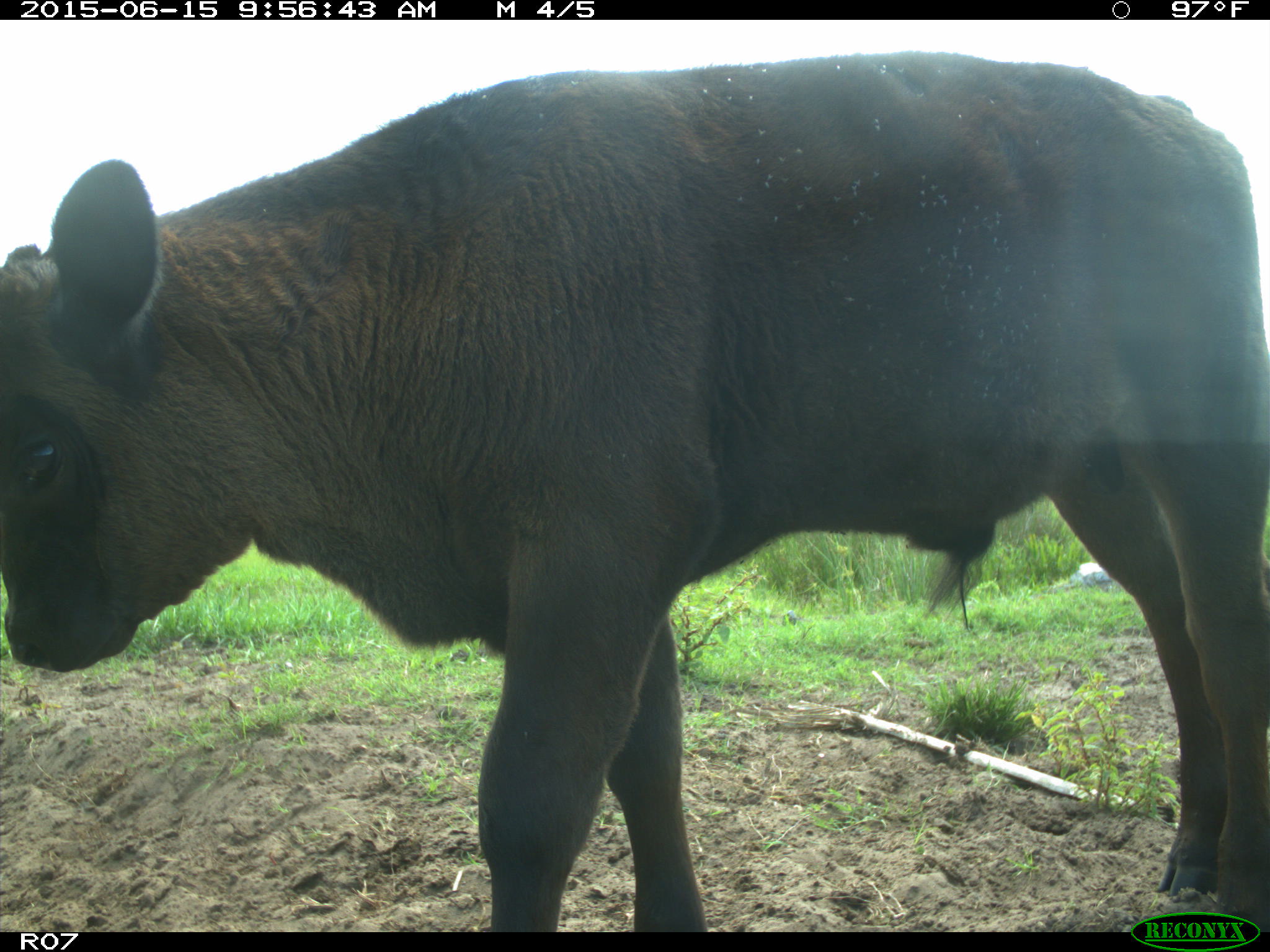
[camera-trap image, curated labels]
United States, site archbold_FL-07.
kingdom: Animalia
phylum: Chordata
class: Mammalia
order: Artiodactyla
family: Bovidae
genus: Bos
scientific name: Bos taurus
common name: domestic cow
Bos taurus (domestic cow).